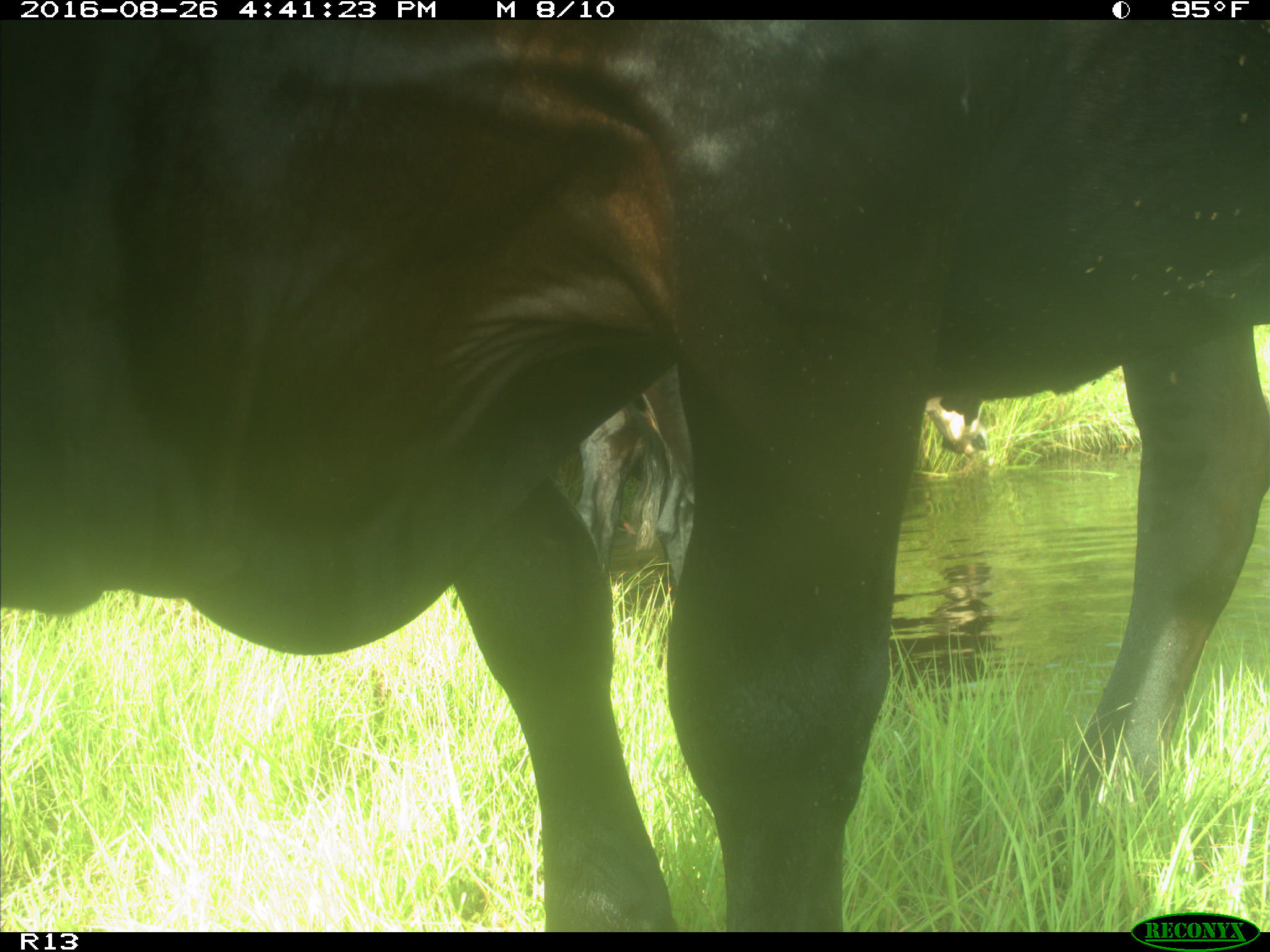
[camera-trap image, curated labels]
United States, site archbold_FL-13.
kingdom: Animalia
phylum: Chordata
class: Mammalia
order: Artiodactyla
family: Bovidae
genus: Bos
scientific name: Bos taurus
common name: domestic cow